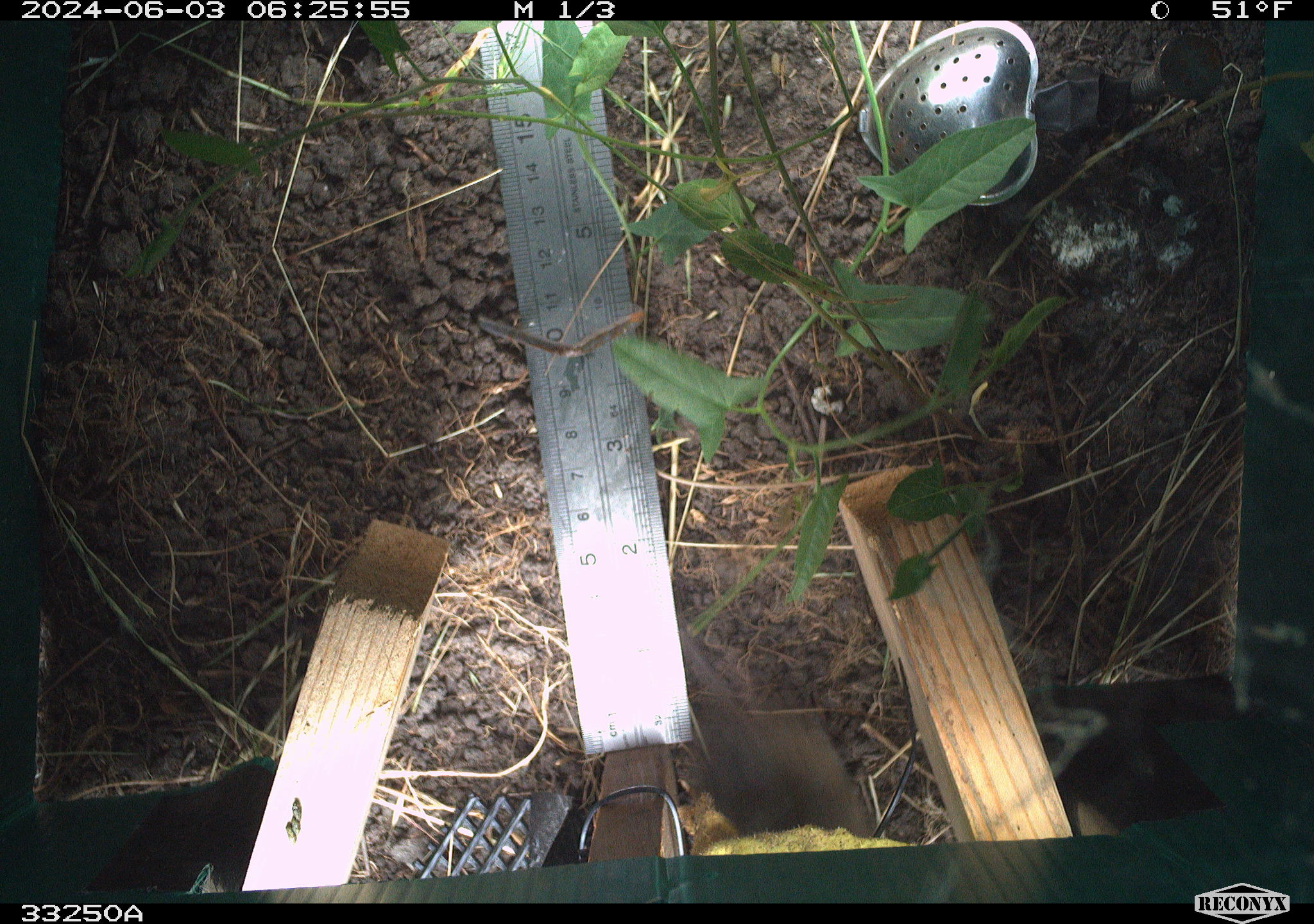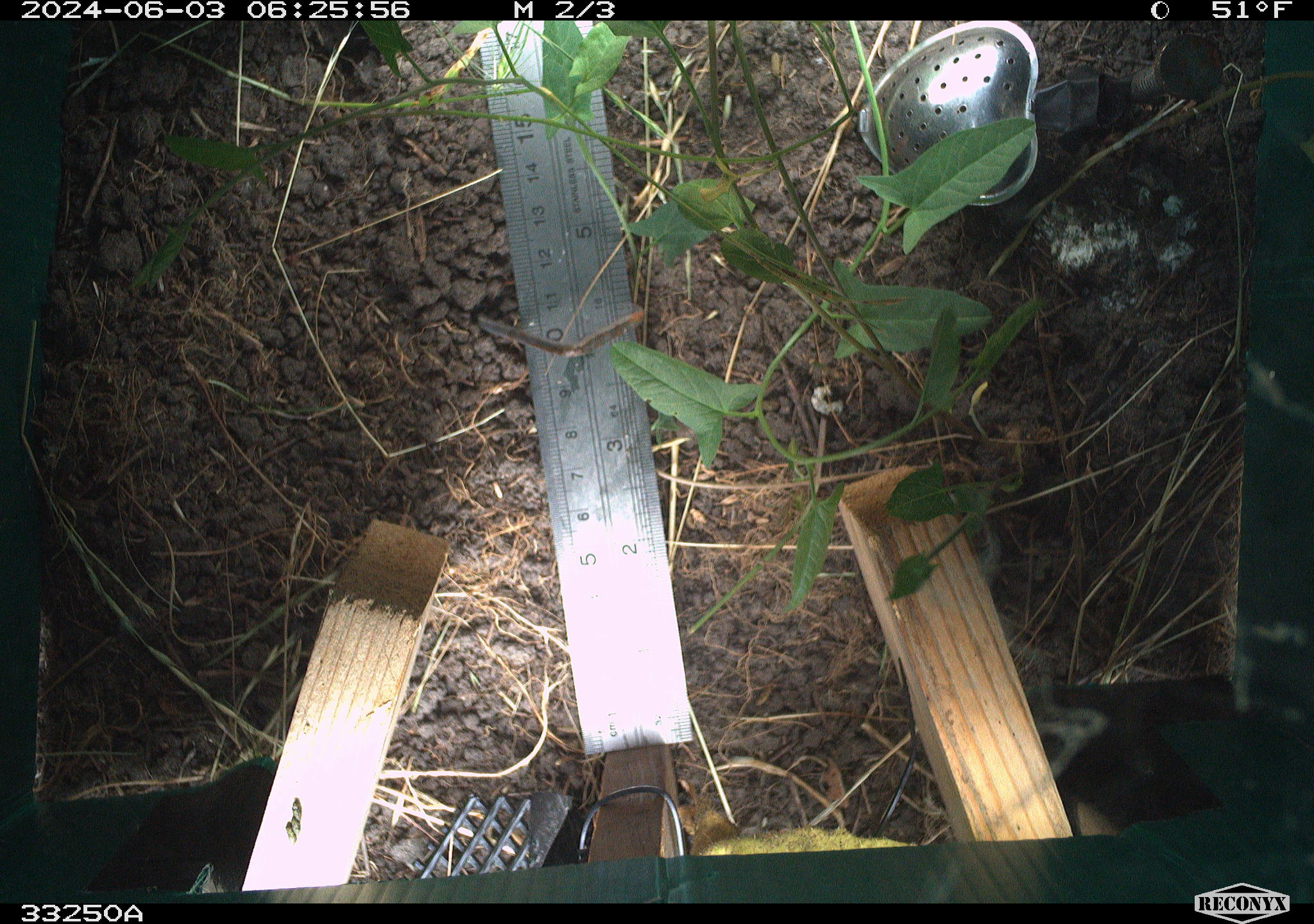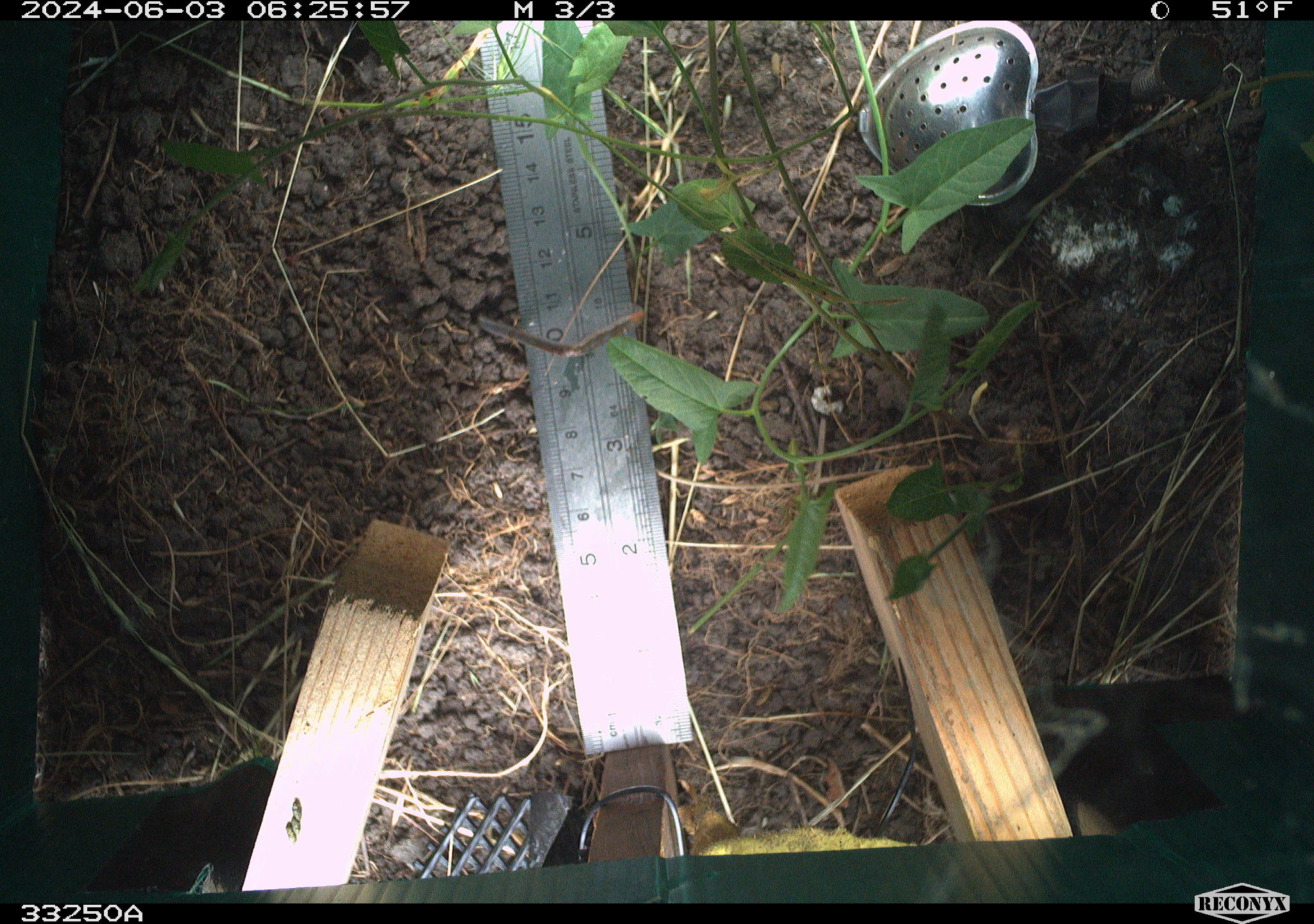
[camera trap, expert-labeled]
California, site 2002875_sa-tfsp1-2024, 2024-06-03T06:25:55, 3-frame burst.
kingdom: Animalia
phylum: Chordata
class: Mammalia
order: Rodentia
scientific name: Rodentia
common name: rodent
Rodent (Rodentia).